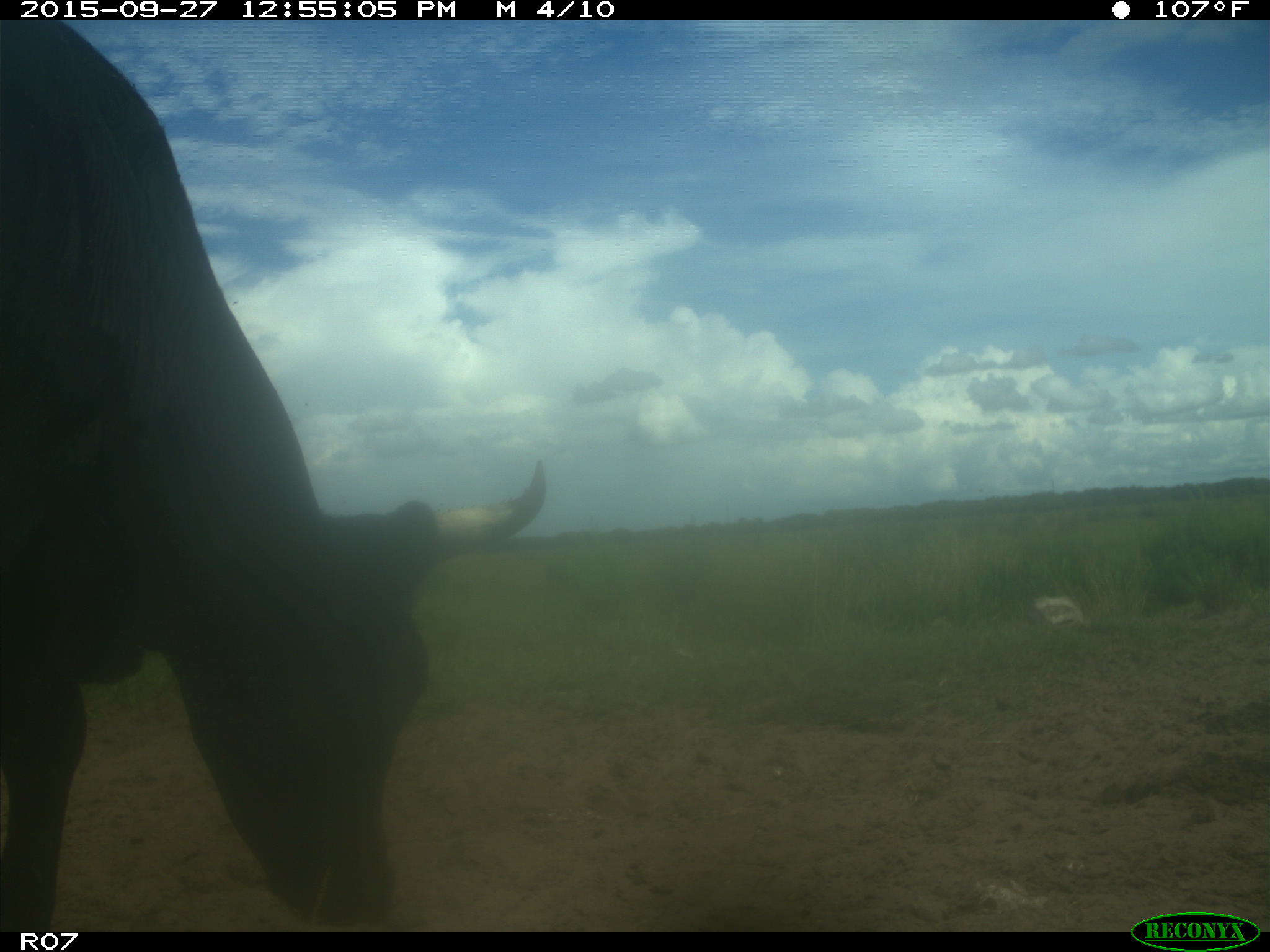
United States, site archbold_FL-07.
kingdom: Animalia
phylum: Chordata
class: Mammalia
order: Artiodactyla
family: Bovidae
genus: Bos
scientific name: Bos taurus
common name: domestic cow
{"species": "Bos taurus (domestic cow)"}